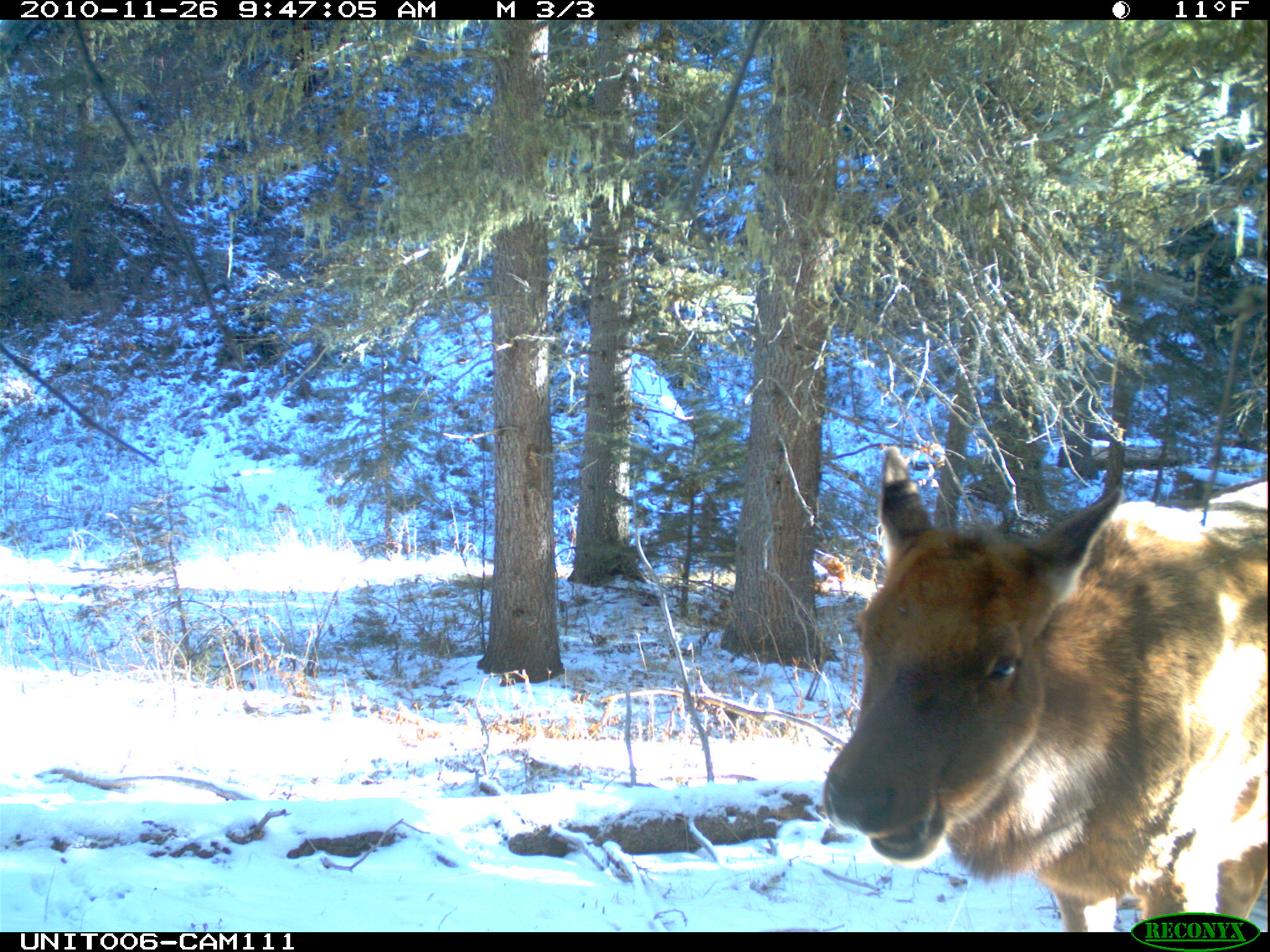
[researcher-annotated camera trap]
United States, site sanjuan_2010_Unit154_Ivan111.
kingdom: Animalia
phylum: Chordata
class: Mammalia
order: Artiodactyla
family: Cervidae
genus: Cervus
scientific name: Cervus elaphus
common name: red deer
Cervus elaphus (red deer).